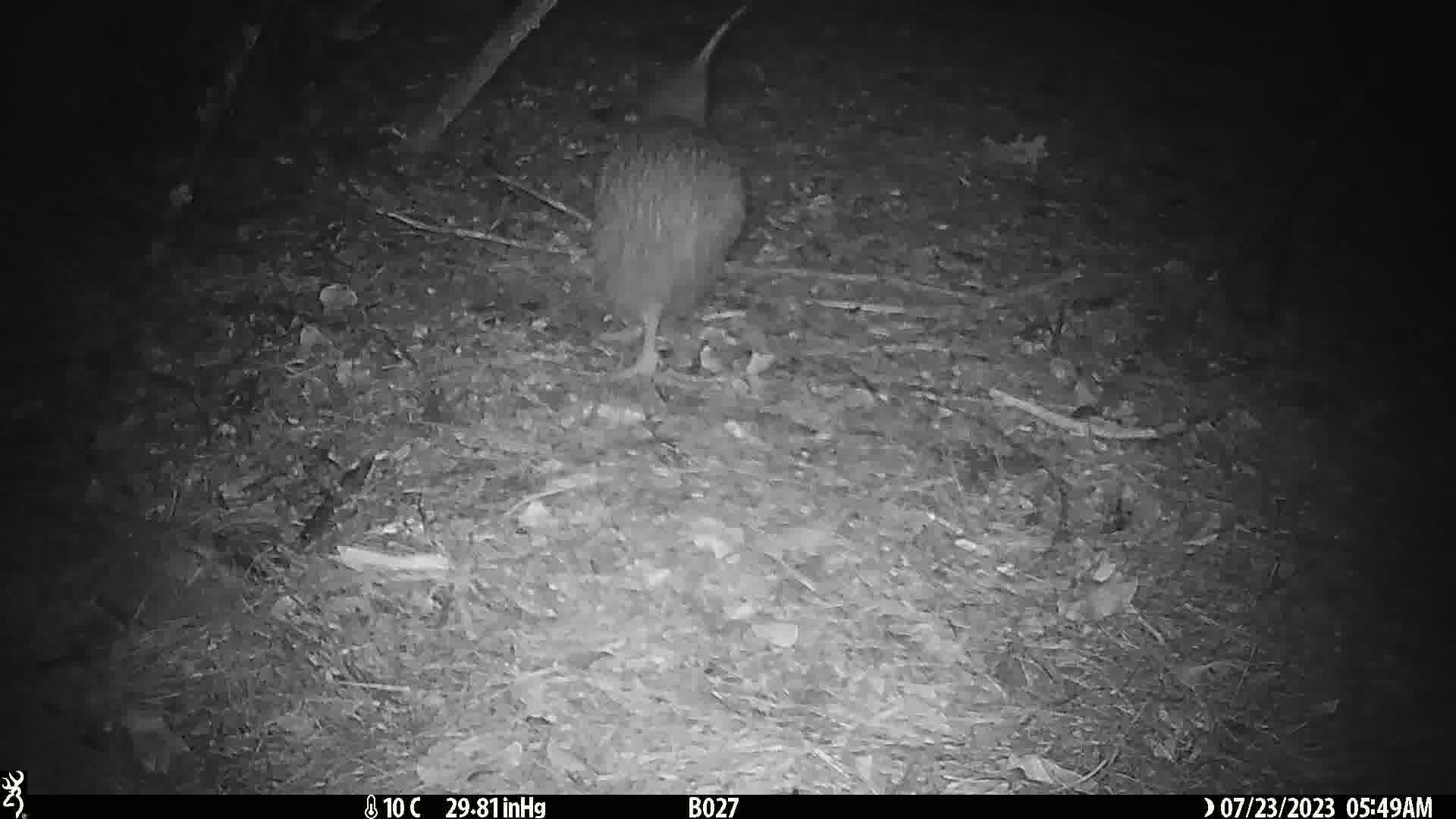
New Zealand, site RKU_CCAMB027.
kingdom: Animalia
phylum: Chordata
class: Aves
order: Apterygiformes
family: Apterygidae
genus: Apteryx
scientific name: Apteryx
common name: kiwi